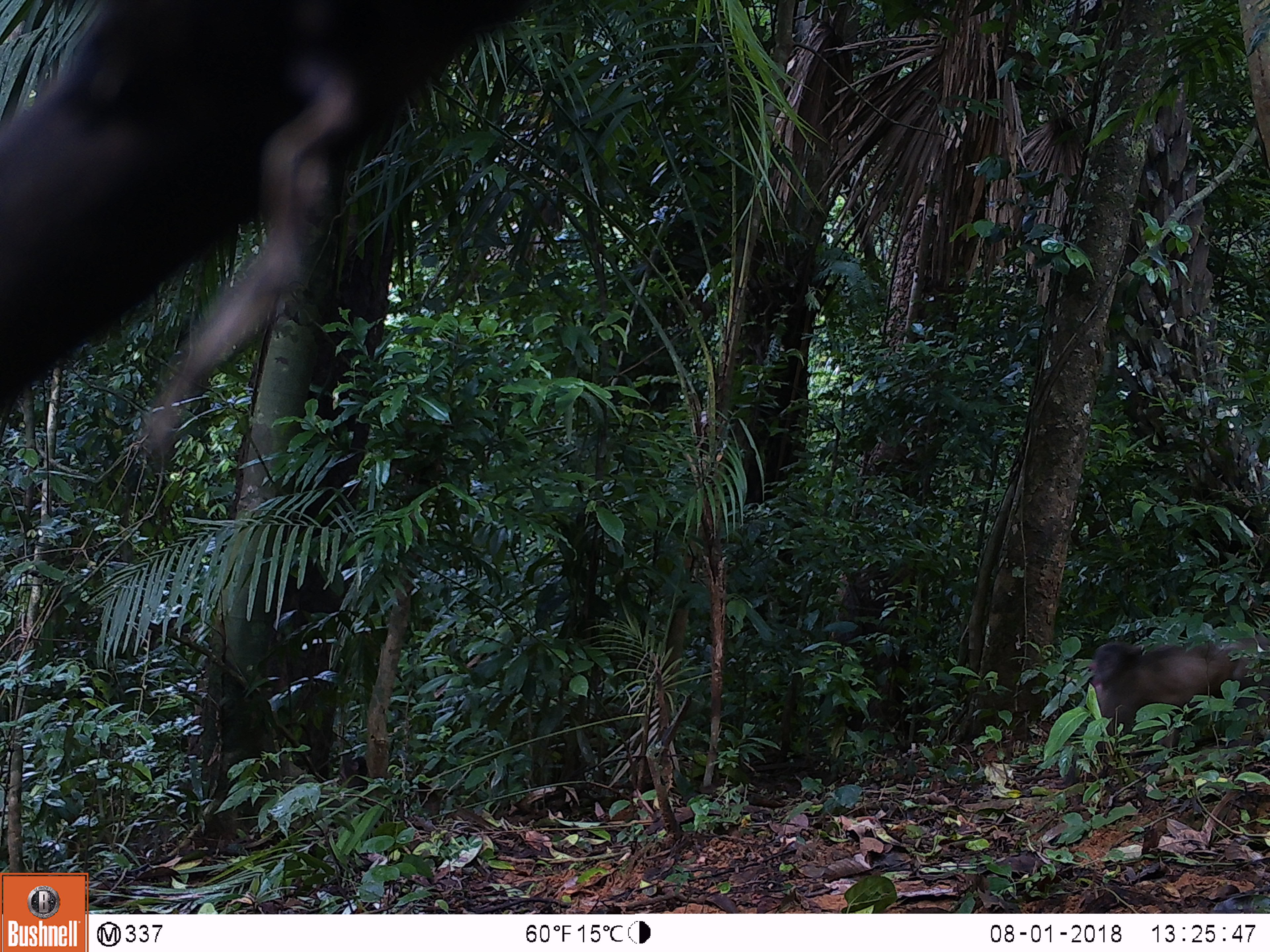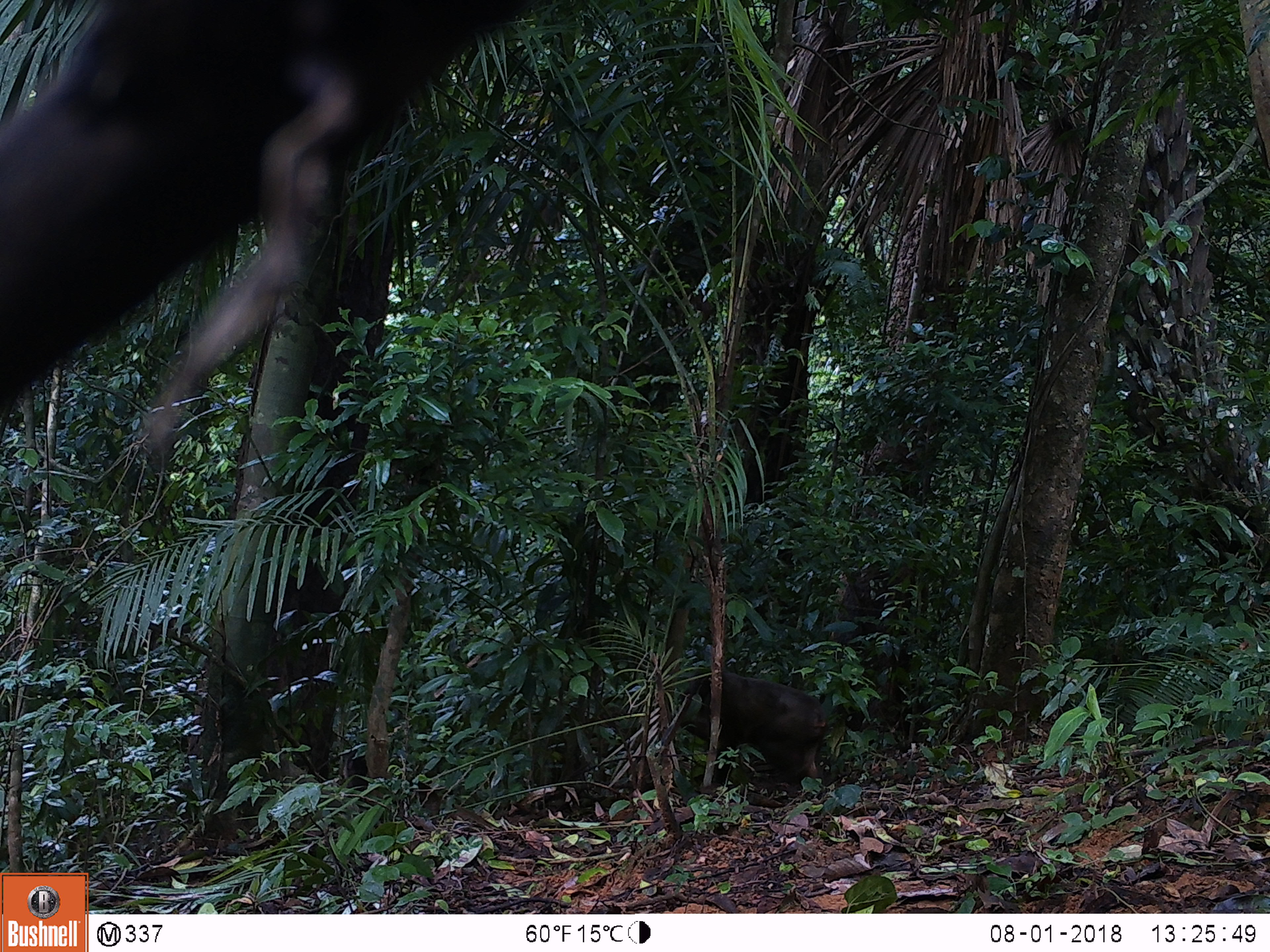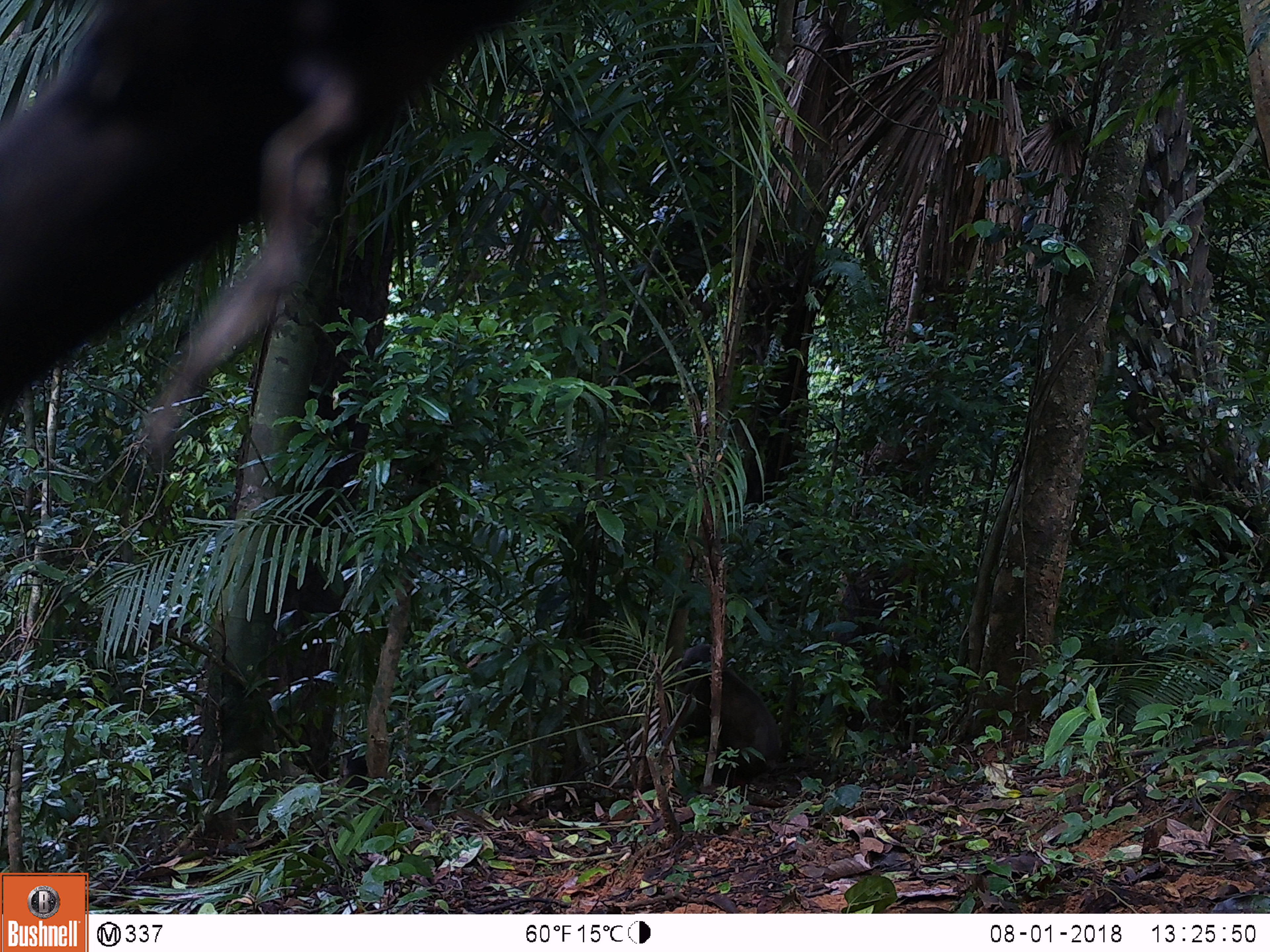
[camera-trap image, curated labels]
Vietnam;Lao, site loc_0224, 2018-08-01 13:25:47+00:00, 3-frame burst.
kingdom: Animalia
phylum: Chordata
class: Mammalia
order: Primates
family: Cercopithecidae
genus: Macaca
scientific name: Macaca arctoides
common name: stump-tailed macaque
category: stump tailed macaque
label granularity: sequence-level